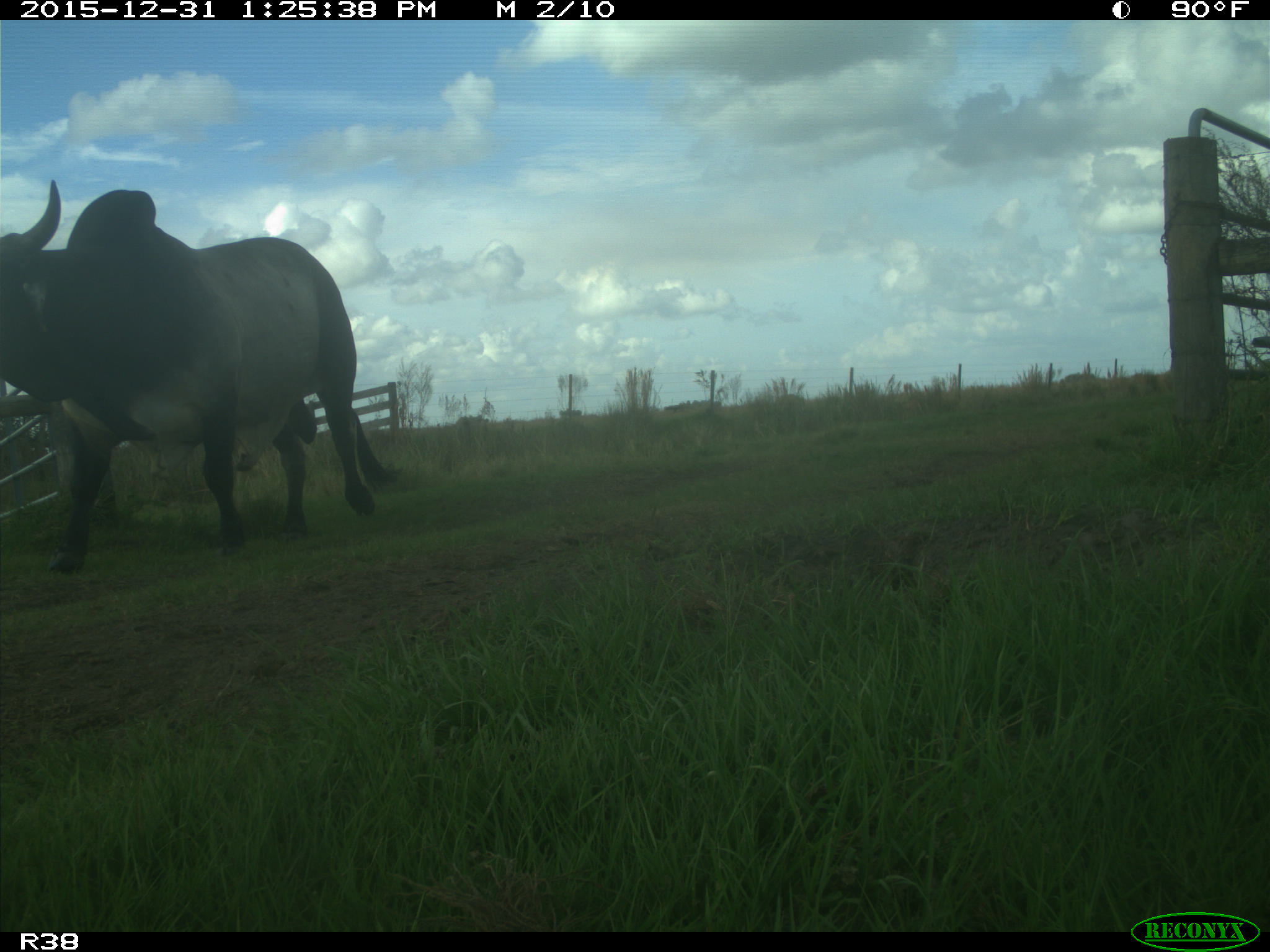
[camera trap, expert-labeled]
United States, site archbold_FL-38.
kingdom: Animalia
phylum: Chordata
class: Mammalia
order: Artiodactyla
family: Bovidae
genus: Bos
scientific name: Bos taurus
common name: domestic cow